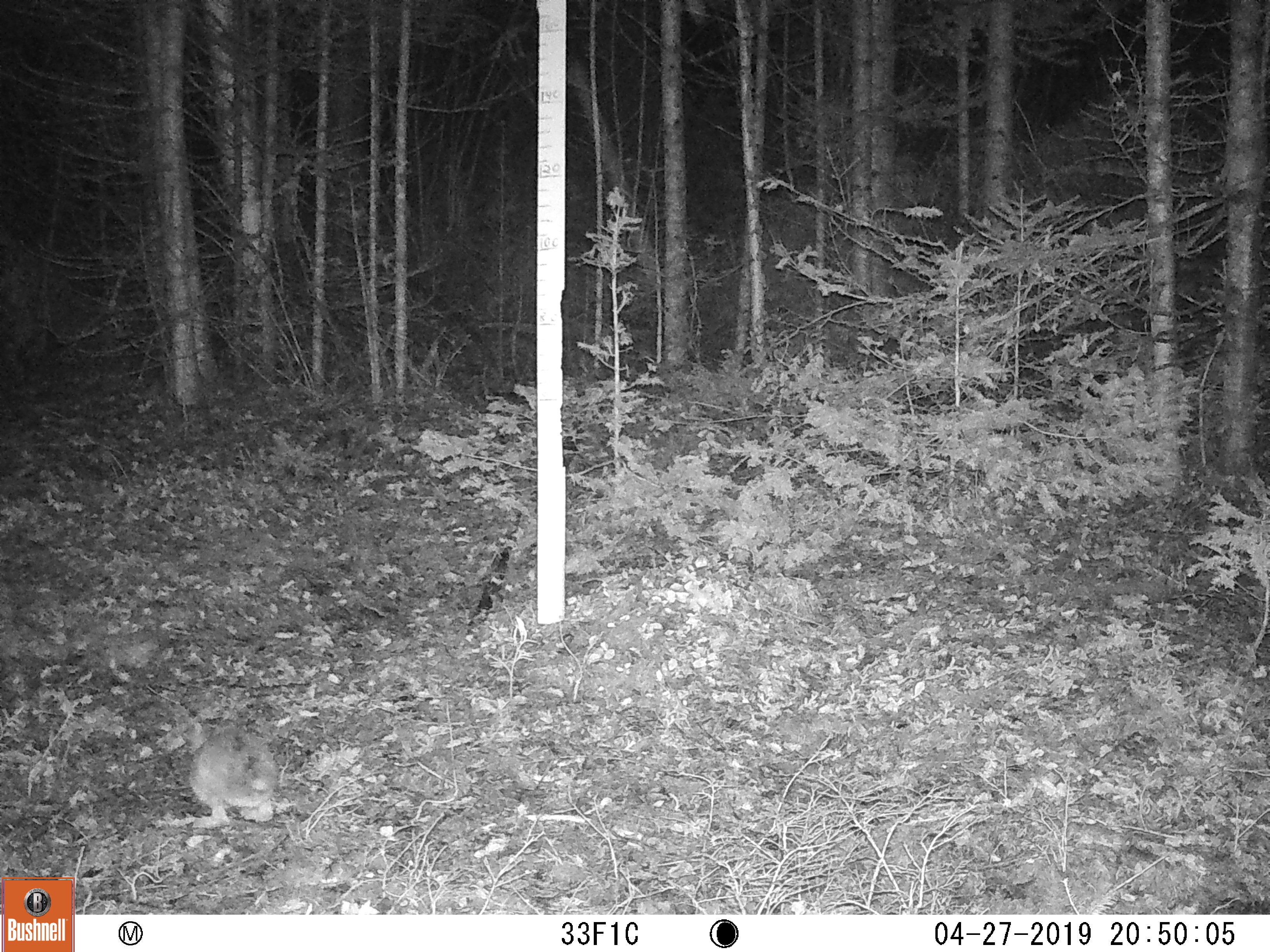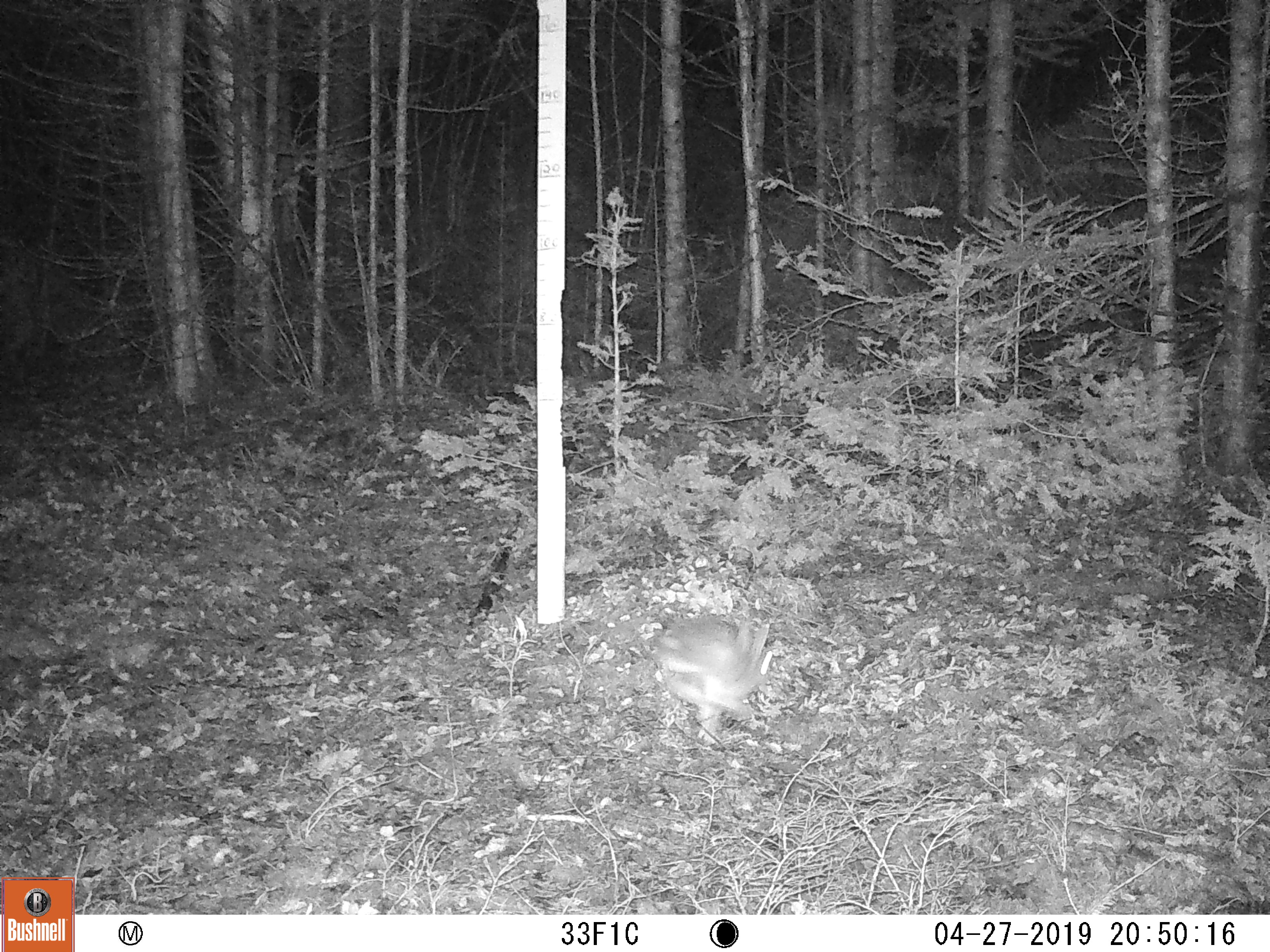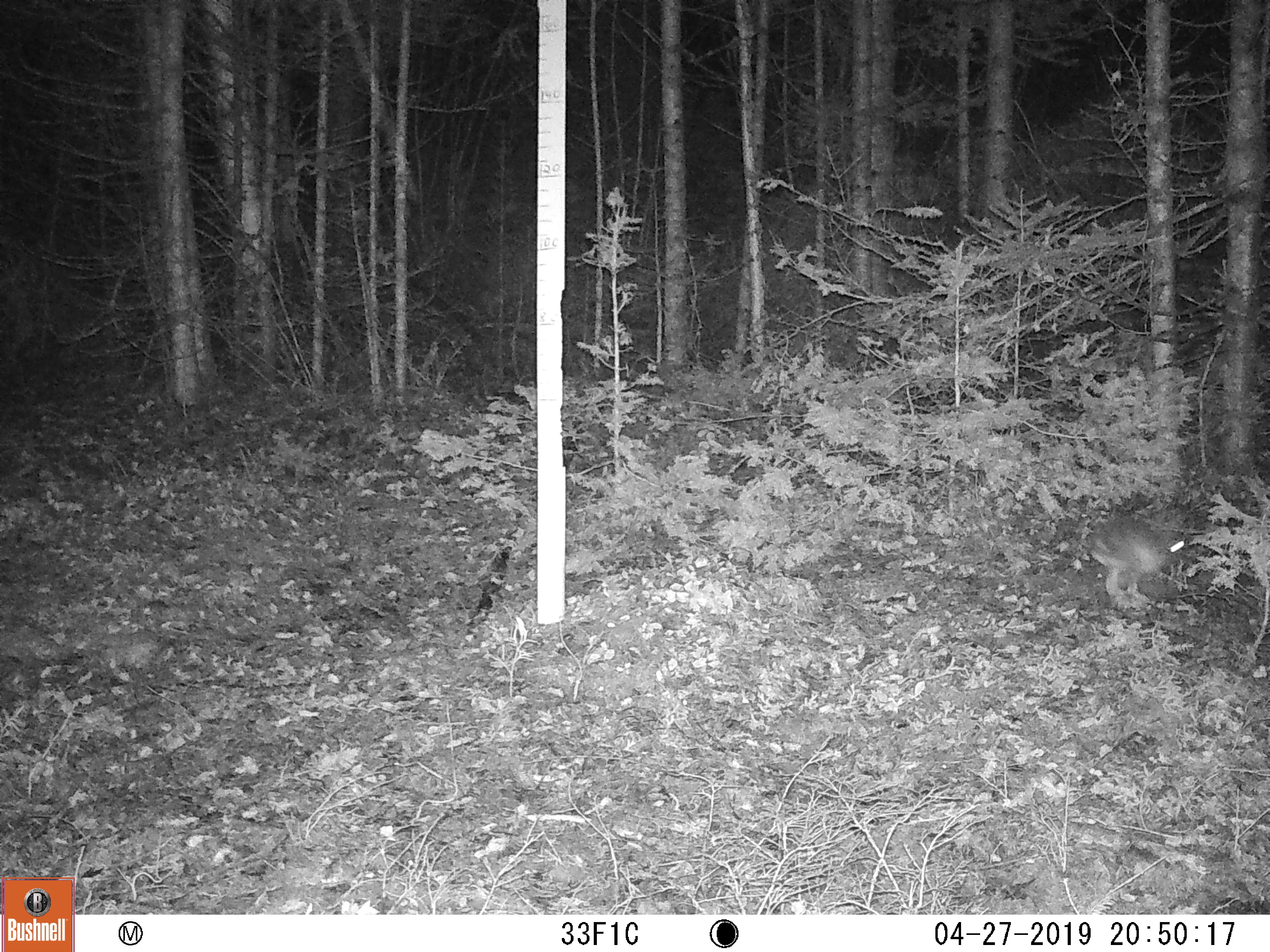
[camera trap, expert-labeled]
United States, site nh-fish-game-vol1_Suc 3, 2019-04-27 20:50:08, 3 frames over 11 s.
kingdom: Animalia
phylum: Chordata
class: Mammalia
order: Lagomorpha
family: Leporidae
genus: Lepus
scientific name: Lepus americanus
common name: snowshoe hare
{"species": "snowshoe hare (Lepus americanus)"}